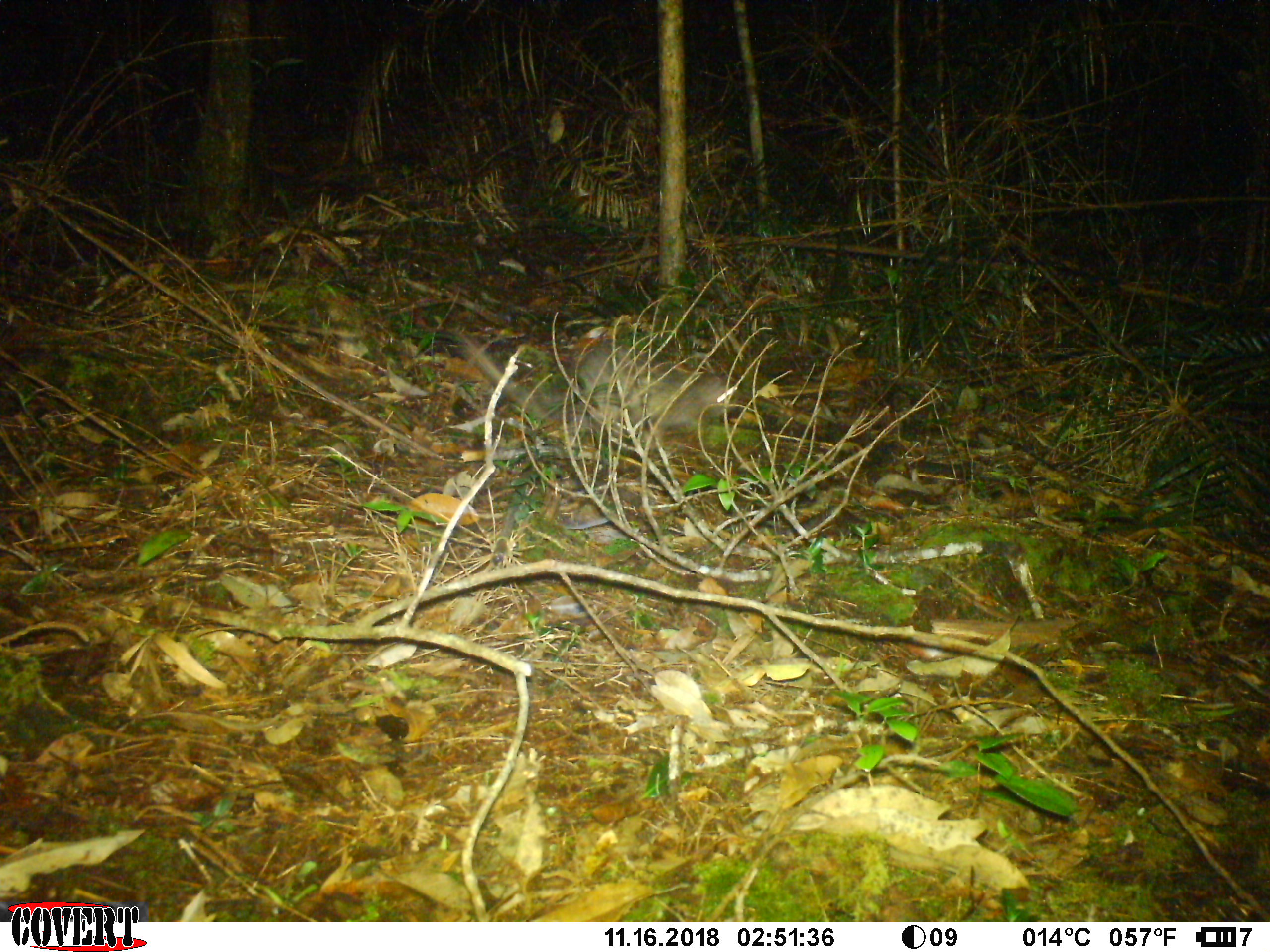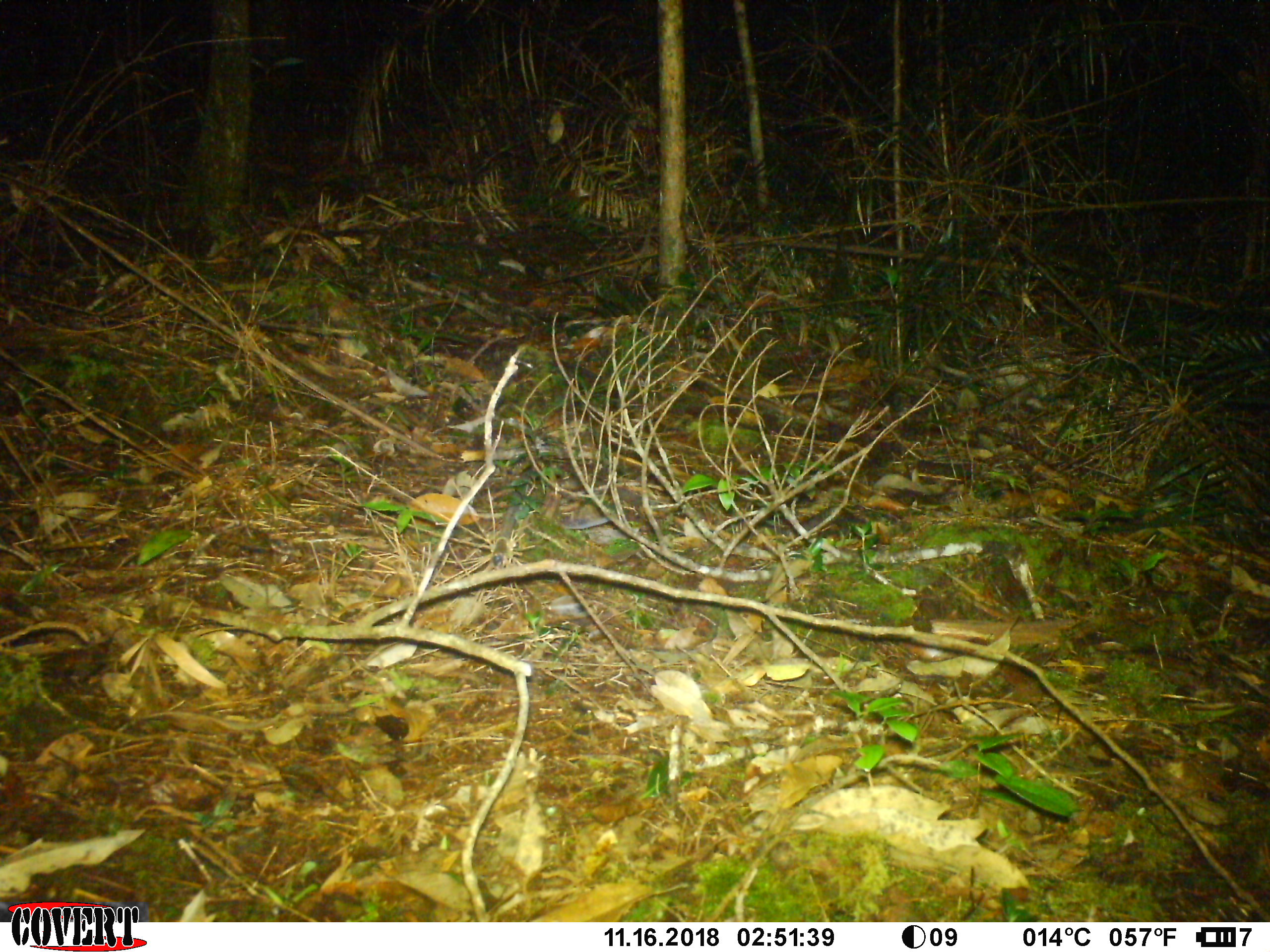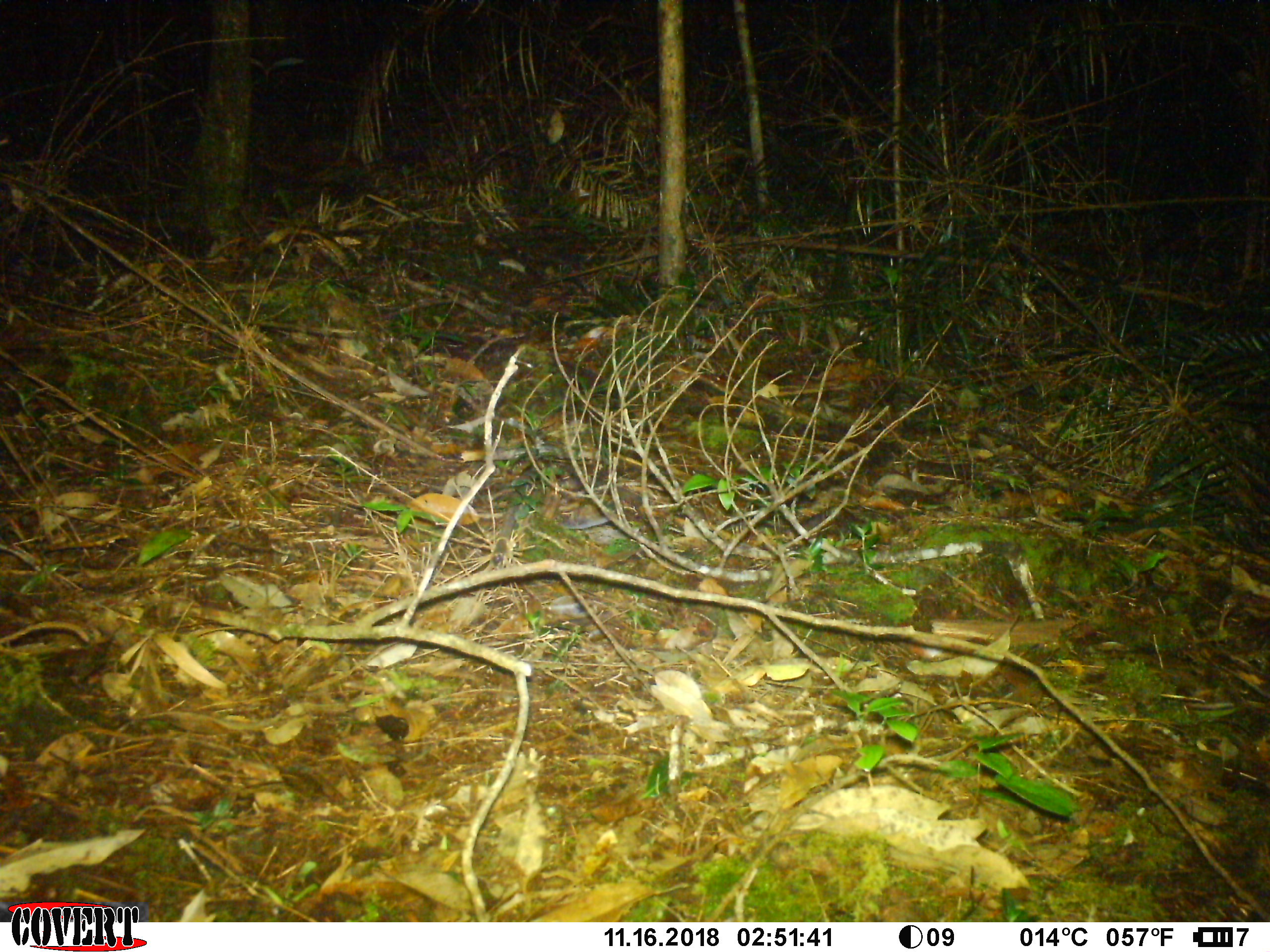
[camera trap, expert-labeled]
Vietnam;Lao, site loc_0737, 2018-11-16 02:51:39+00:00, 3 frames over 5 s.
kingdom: Animalia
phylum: Chordata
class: Mammalia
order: Rodentia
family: Hystricidae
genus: Atherurus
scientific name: Atherurus macrourus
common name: asiatic brush-tailed porcupine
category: asiatic brush tailed porcupine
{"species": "asiatic brush tailed porcupine (asiatic brush-tailed porcupine) (Atherurus macrourus)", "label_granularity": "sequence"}